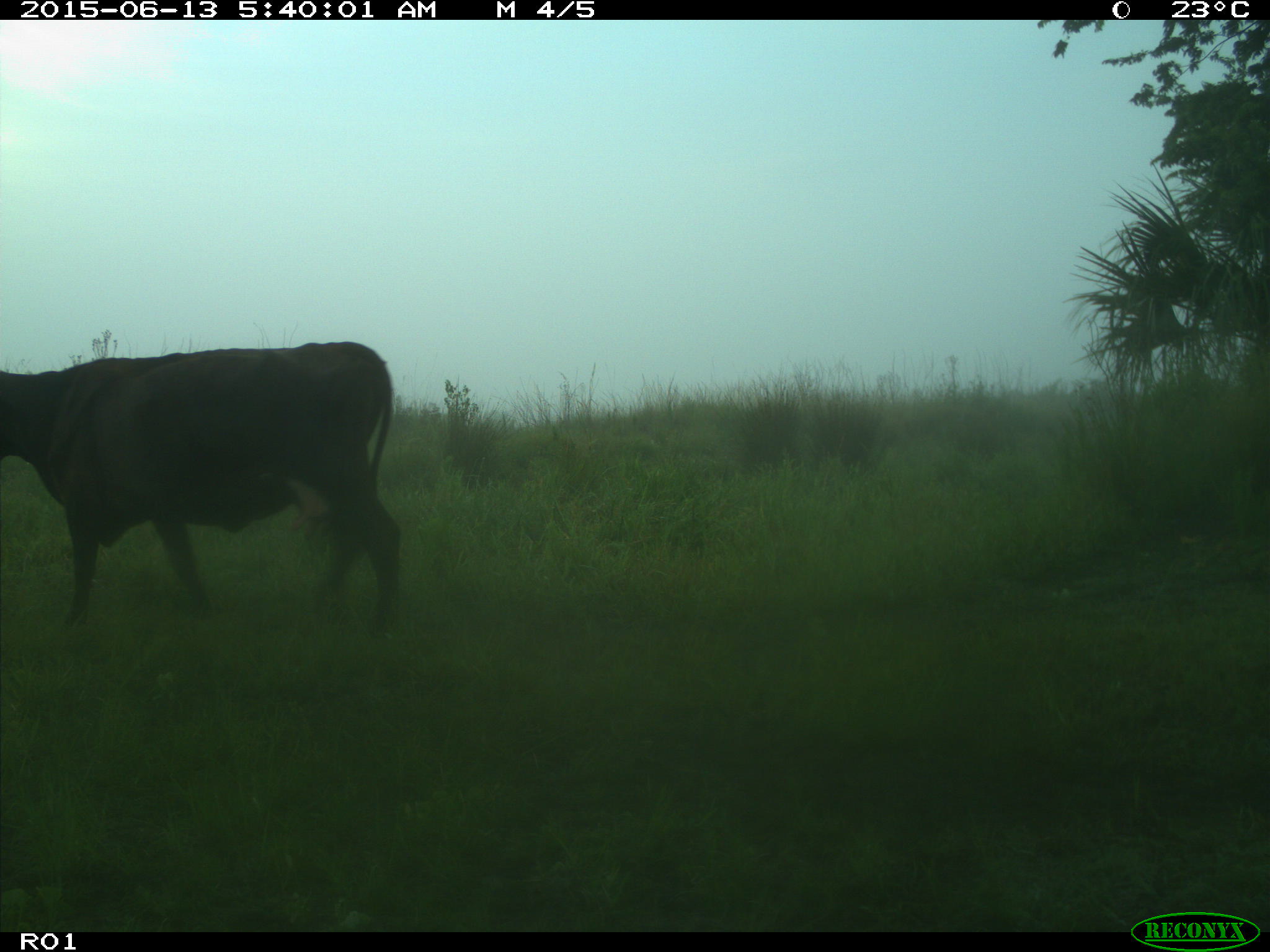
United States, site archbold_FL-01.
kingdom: Animalia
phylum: Chordata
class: Mammalia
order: Artiodactyla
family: Bovidae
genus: Bos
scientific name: Bos taurus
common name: domestic cow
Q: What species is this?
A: Bos taurus (domestic cow).